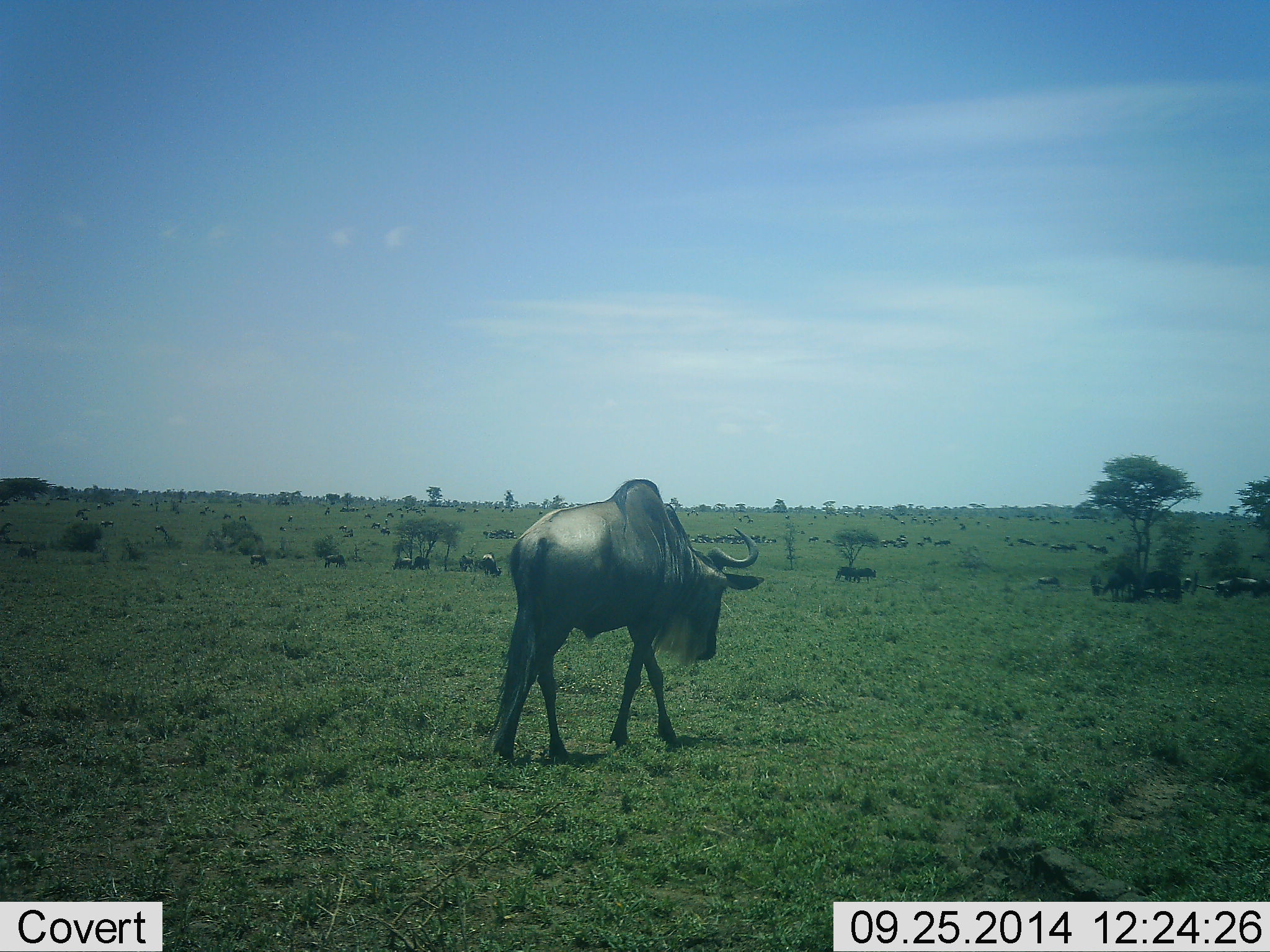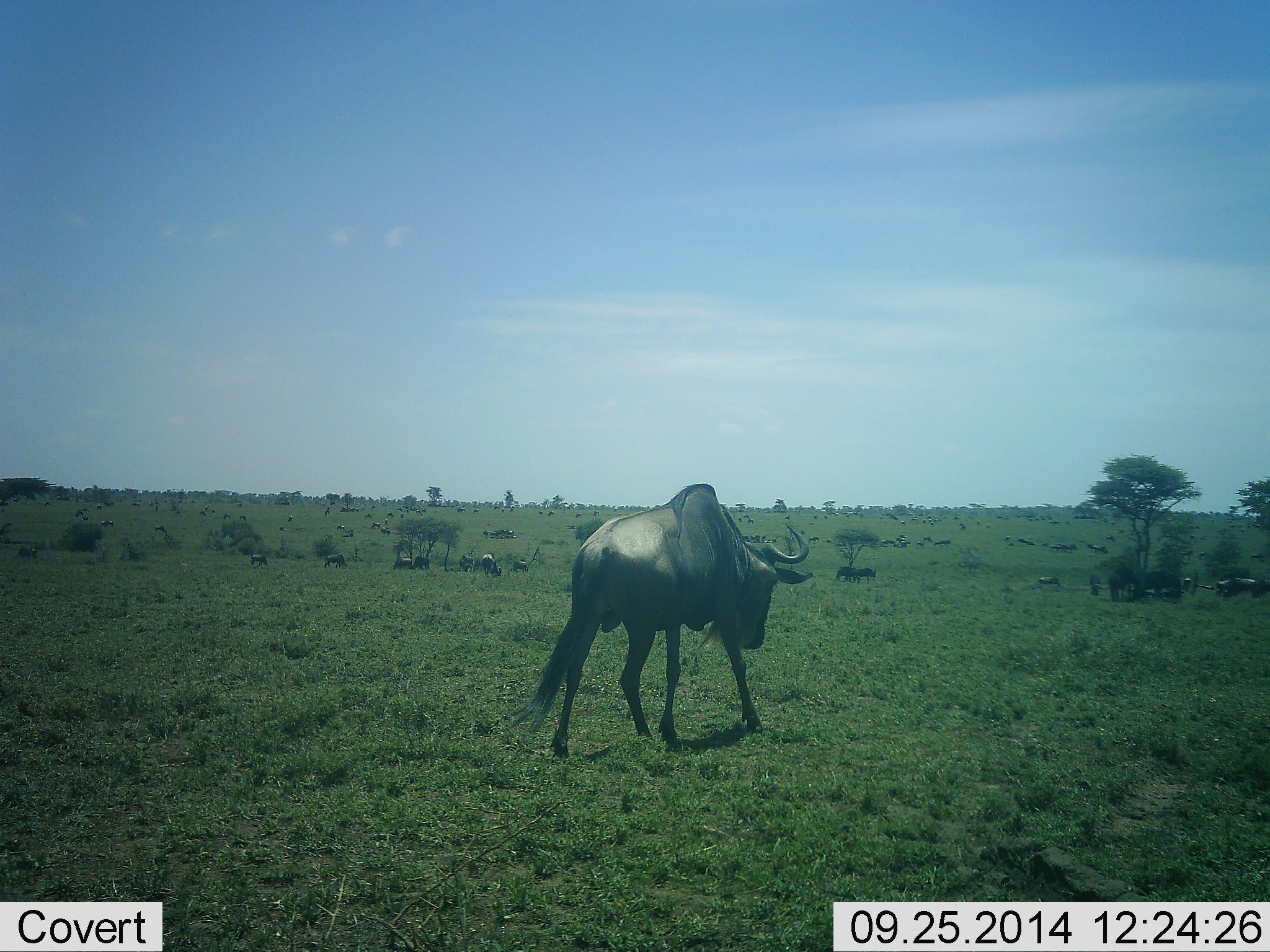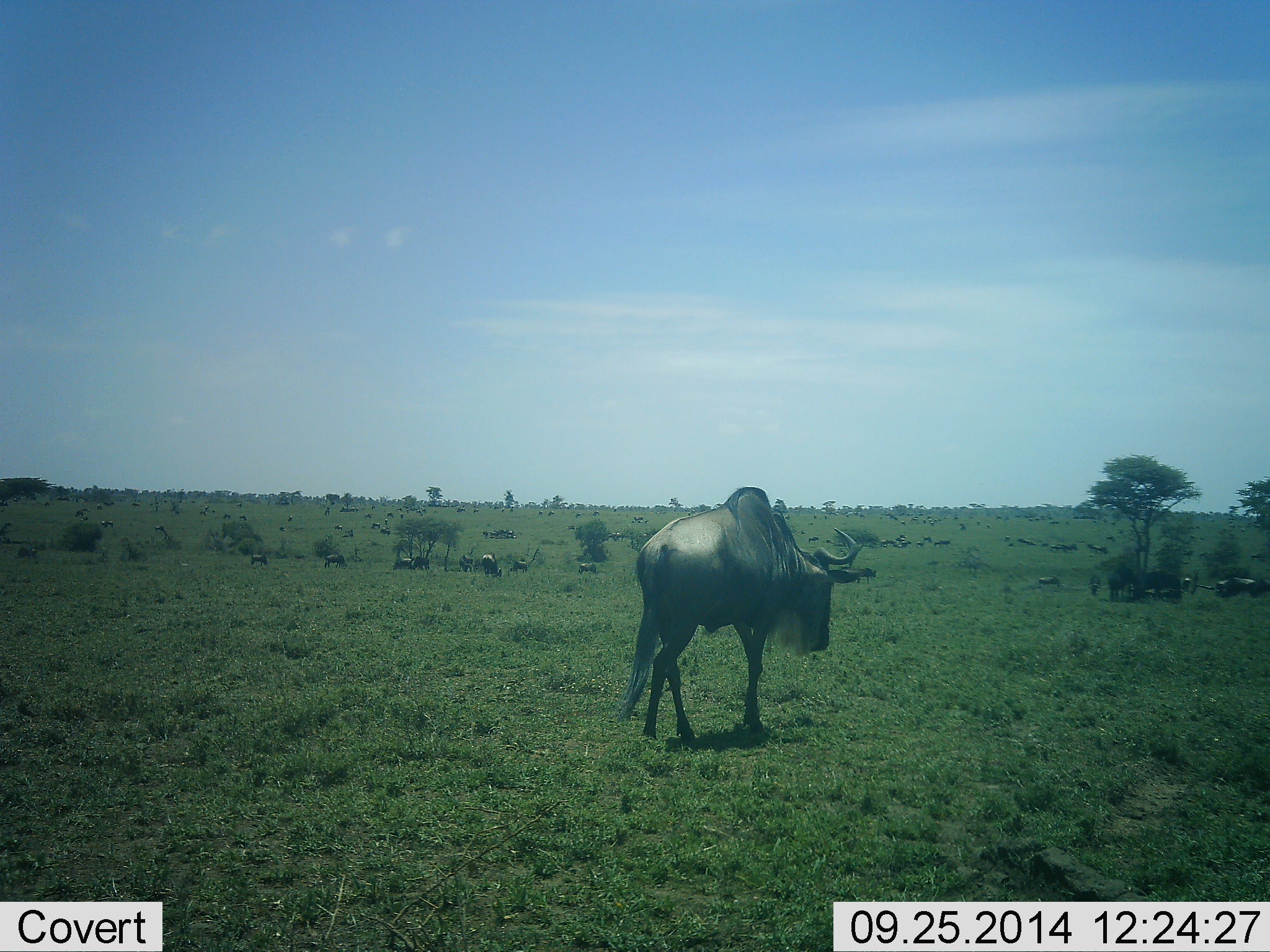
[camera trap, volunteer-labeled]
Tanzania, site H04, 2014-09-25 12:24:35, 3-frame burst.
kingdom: Animalia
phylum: Chordata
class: Mammalia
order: Artiodactyla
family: Bovidae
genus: Connochaetes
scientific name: Connochaetes taurinus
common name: blue wildebeest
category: wildebeest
Wildebeest (blue wildebeest) (Connochaetes taurinus), count 51+. Behavior (volunteer vote fractions): standing 60%, resting 30%, moving 90%, interacting 0%. Young present (vote fraction): 0%. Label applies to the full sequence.